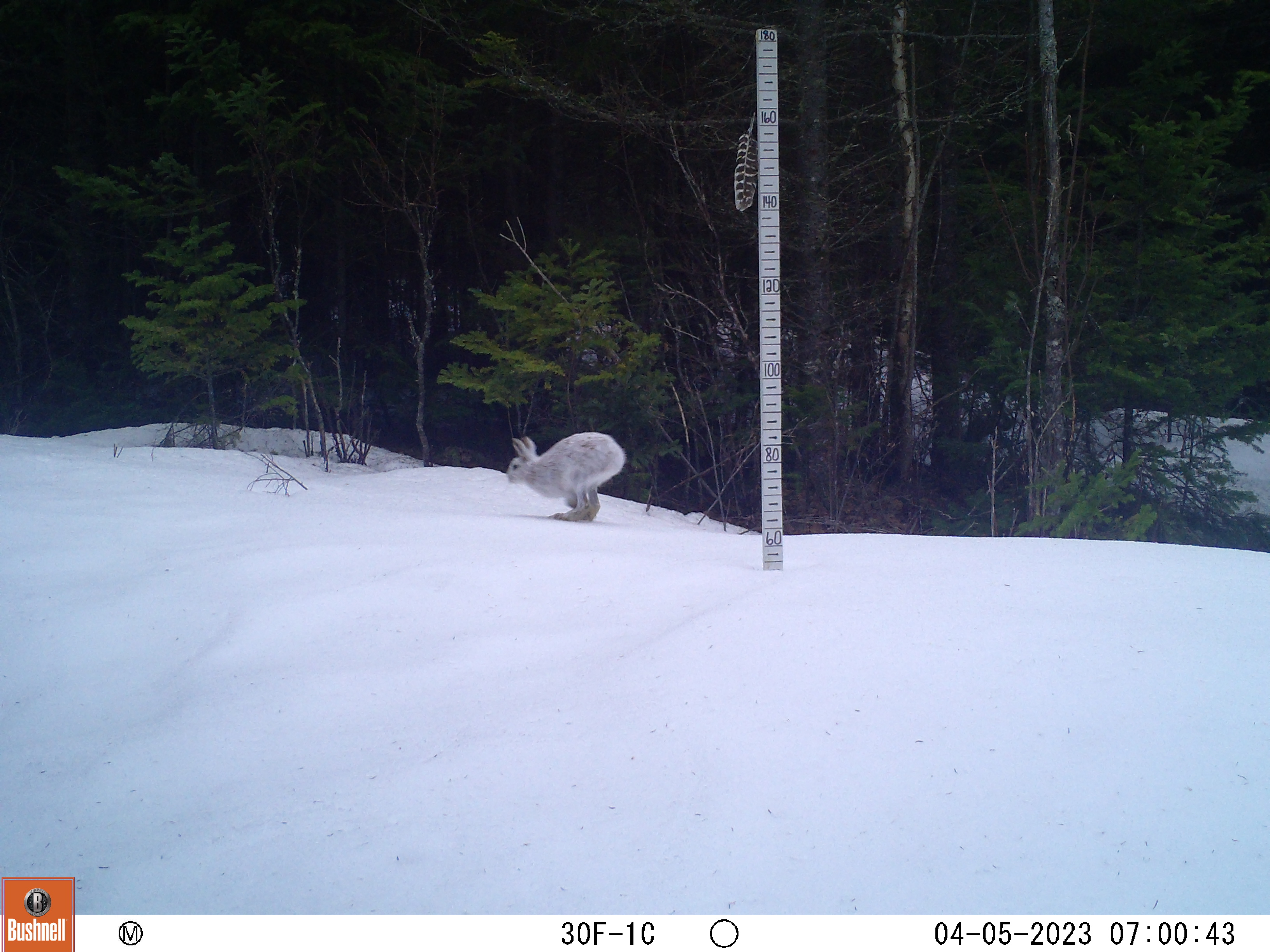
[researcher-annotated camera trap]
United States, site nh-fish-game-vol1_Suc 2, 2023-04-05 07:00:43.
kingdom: Animalia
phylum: Chordata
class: Mammalia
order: Lagomorpha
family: Leporidae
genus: Lepus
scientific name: Lepus americanus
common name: snowshoe hare